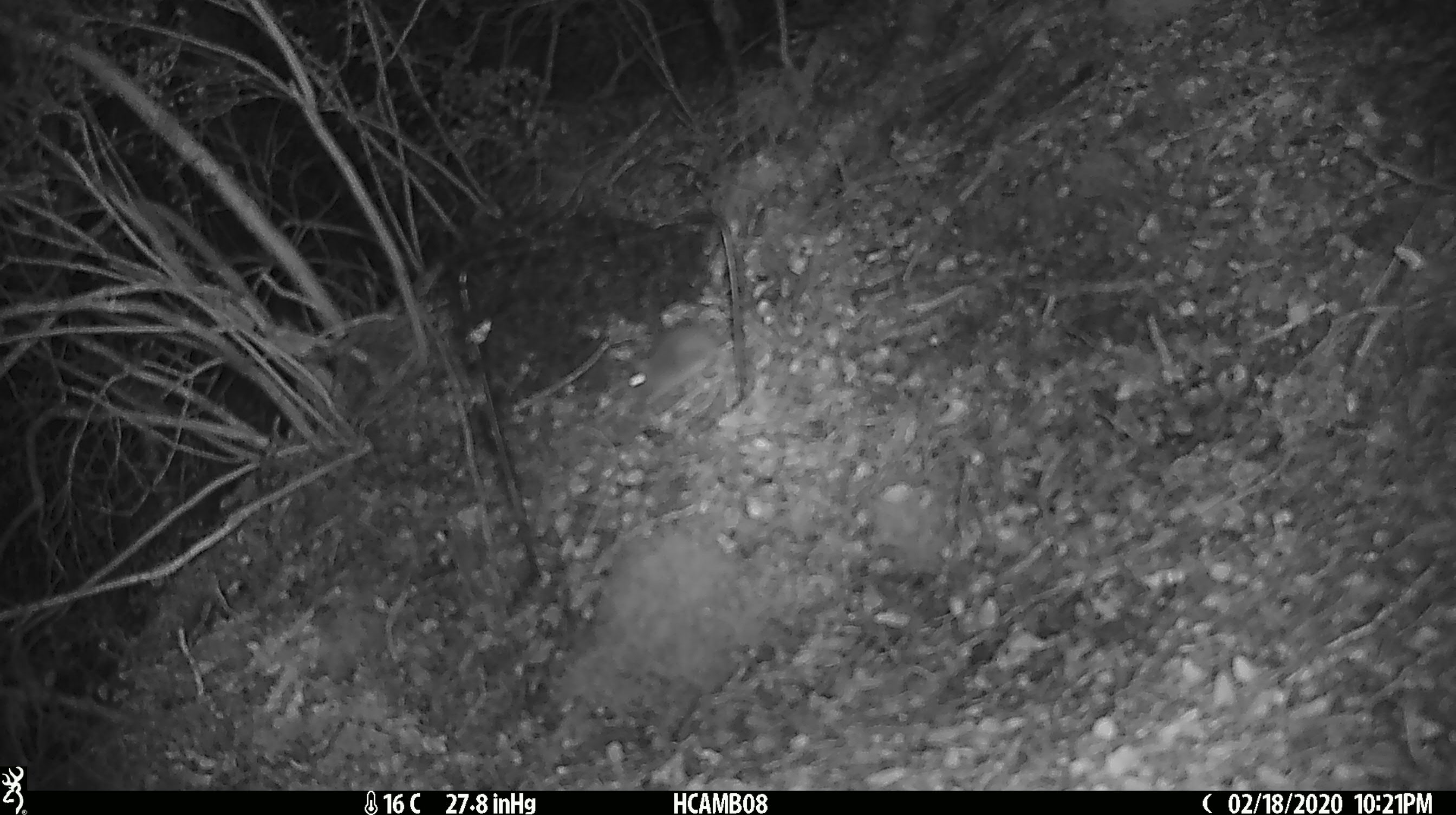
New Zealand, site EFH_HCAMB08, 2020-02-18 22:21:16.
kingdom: Animalia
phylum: Chordata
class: Mammalia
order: Rodentia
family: Muridae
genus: Mus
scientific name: Mus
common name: mouse